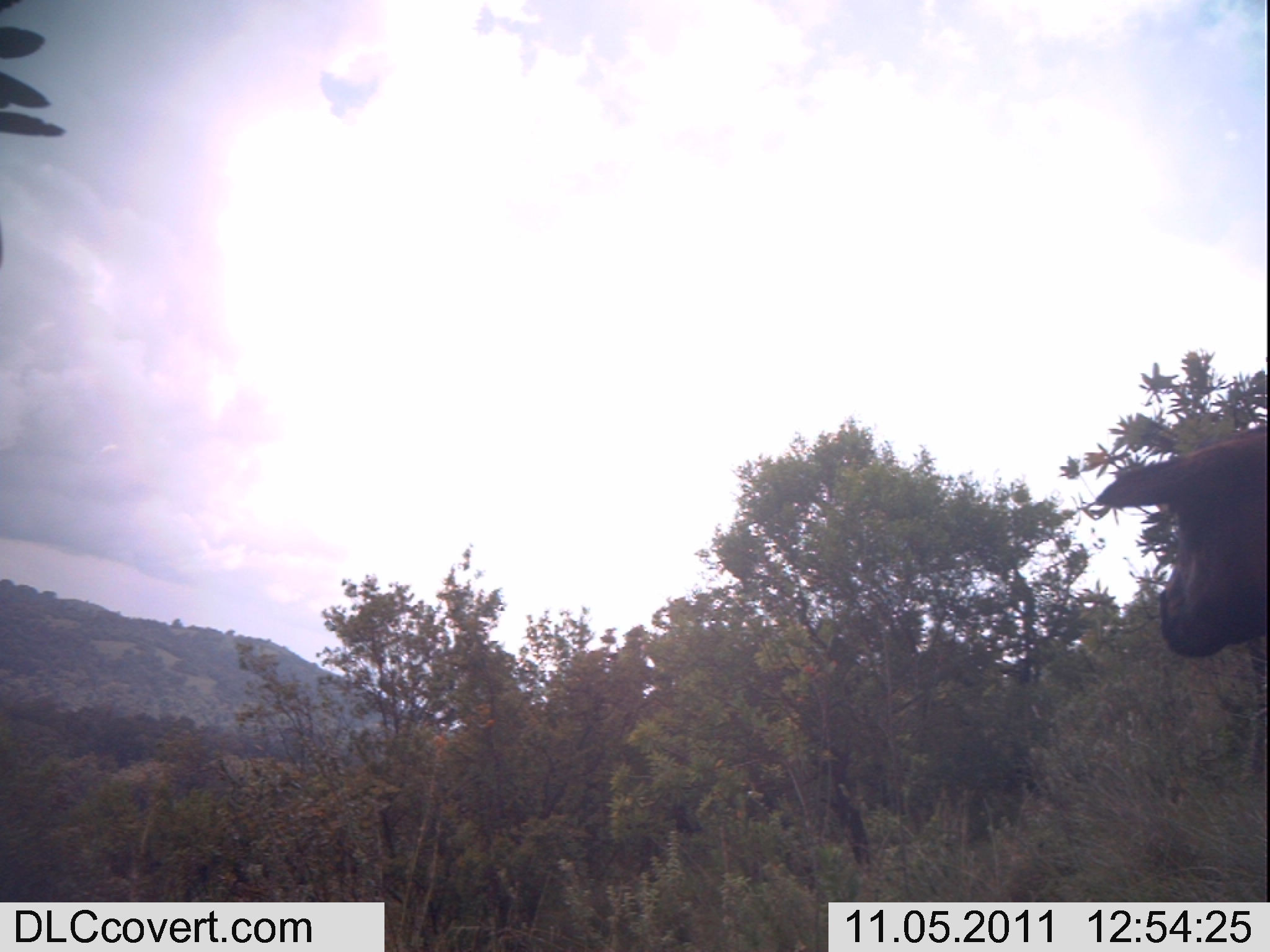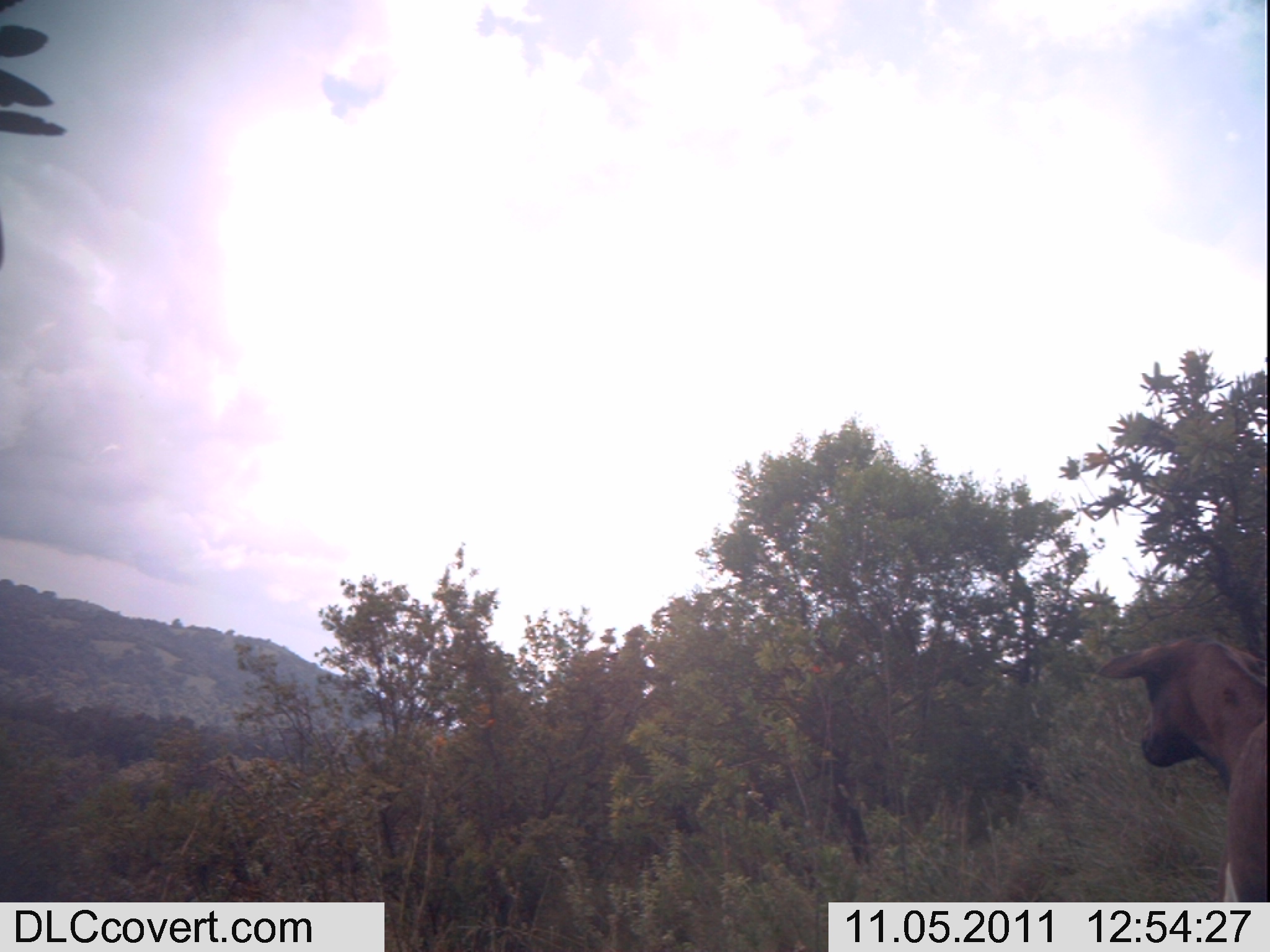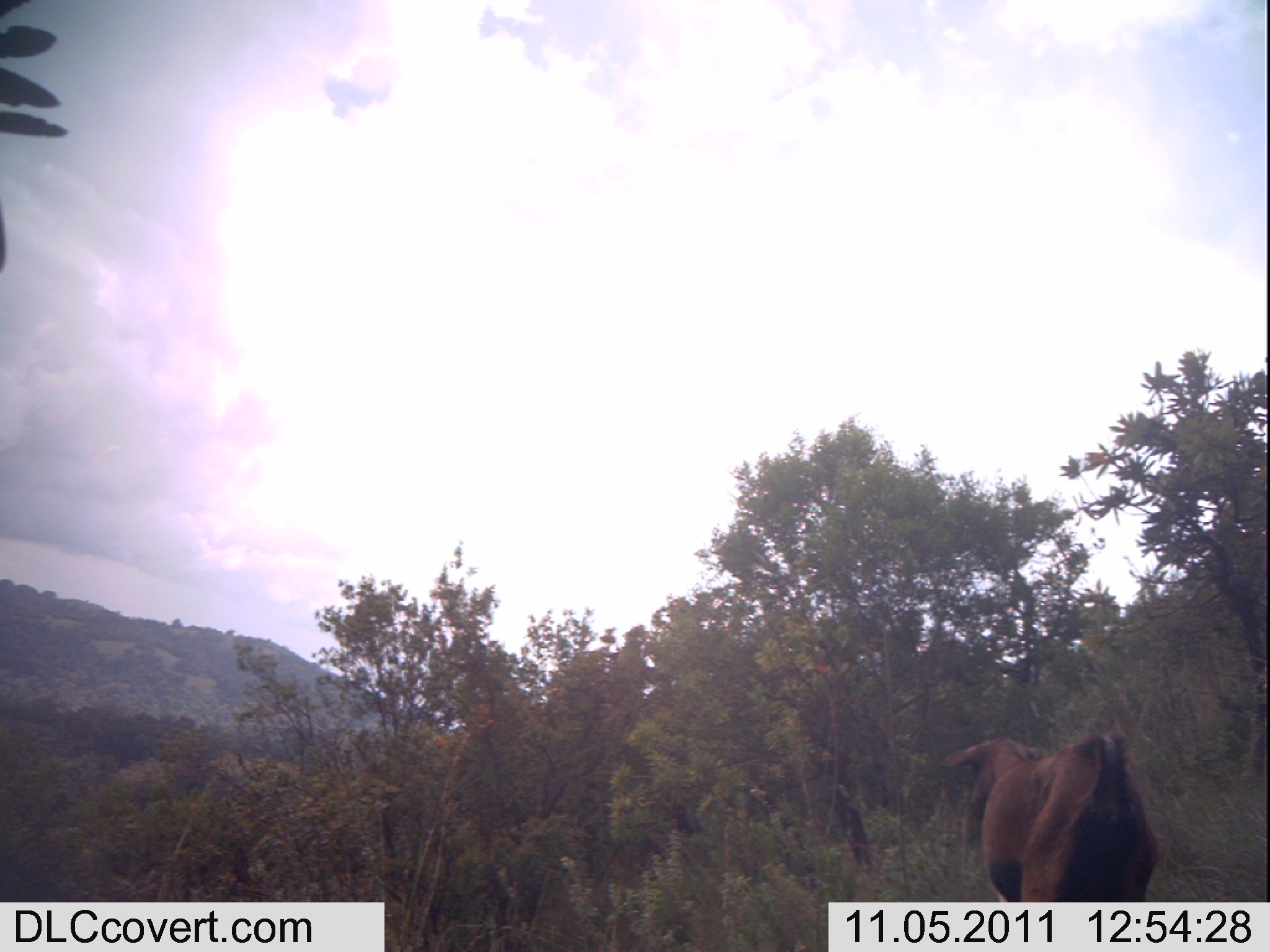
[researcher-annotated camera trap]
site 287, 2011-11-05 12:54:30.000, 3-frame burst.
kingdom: Animalia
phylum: Chordata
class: Mammalia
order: Artiodactyla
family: Bovidae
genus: Capra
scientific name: Capra aegagrus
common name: wild goat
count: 1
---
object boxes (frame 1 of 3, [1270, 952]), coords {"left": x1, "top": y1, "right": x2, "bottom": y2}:
capra aegagrus: {"left": 1092, "top": 421, "right": 1267, "bottom": 658}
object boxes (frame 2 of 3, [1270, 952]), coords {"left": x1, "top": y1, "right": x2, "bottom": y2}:
capra aegagrus: {"left": 1095, "top": 632, "right": 1267, "bottom": 902}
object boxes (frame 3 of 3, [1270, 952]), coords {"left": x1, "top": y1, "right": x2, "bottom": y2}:
capra aegagrus: {"left": 939, "top": 732, "right": 1158, "bottom": 902}